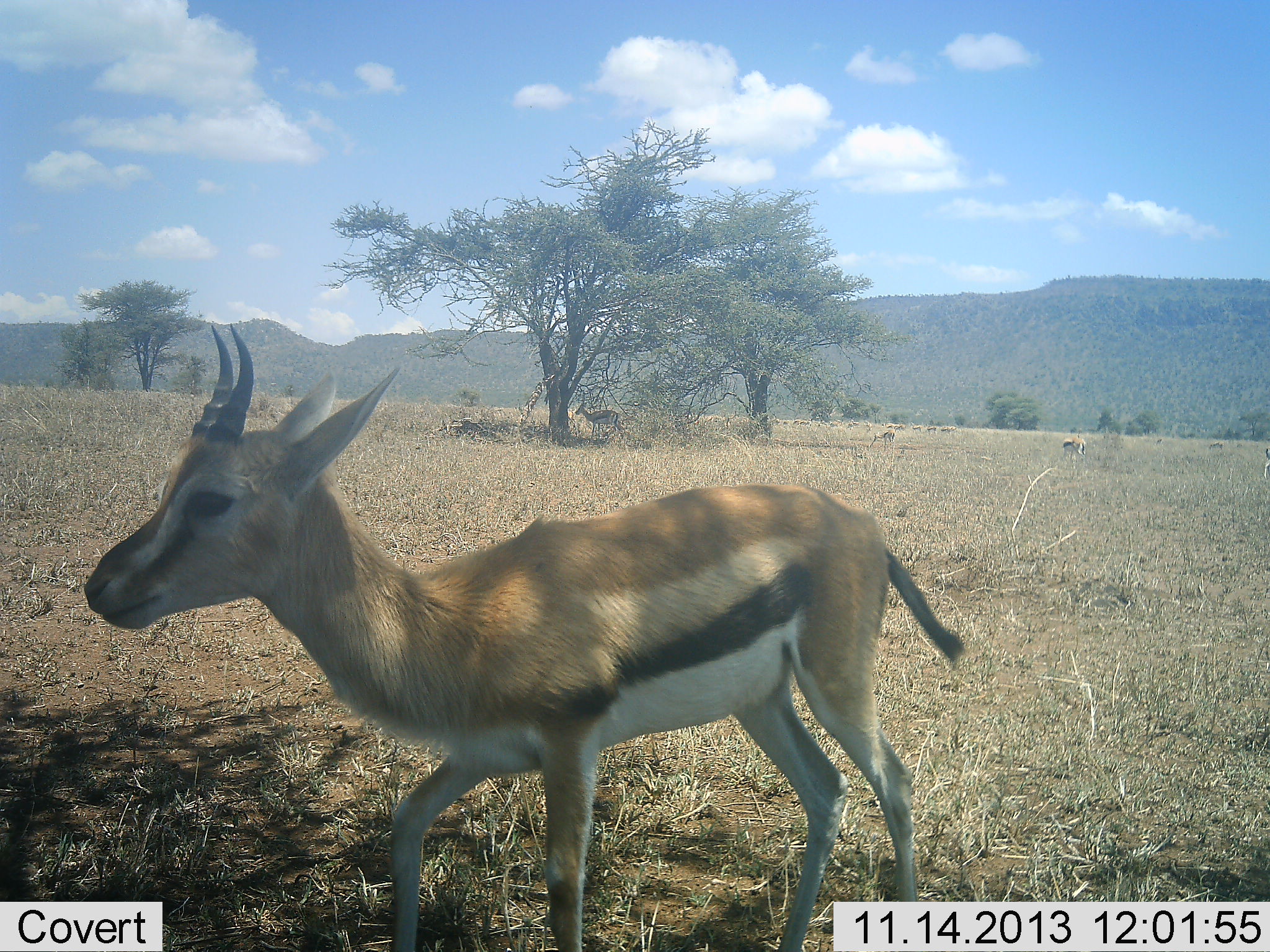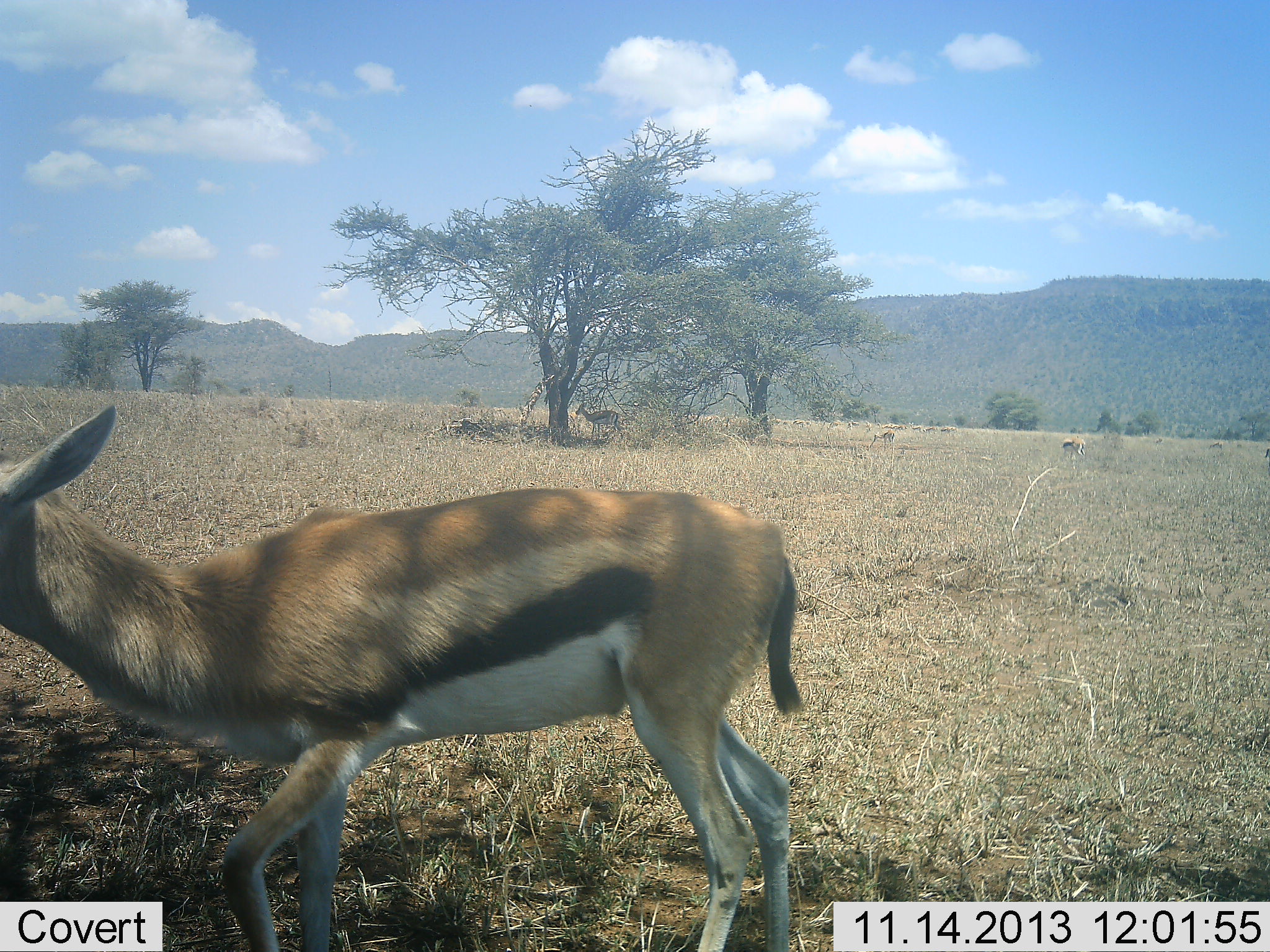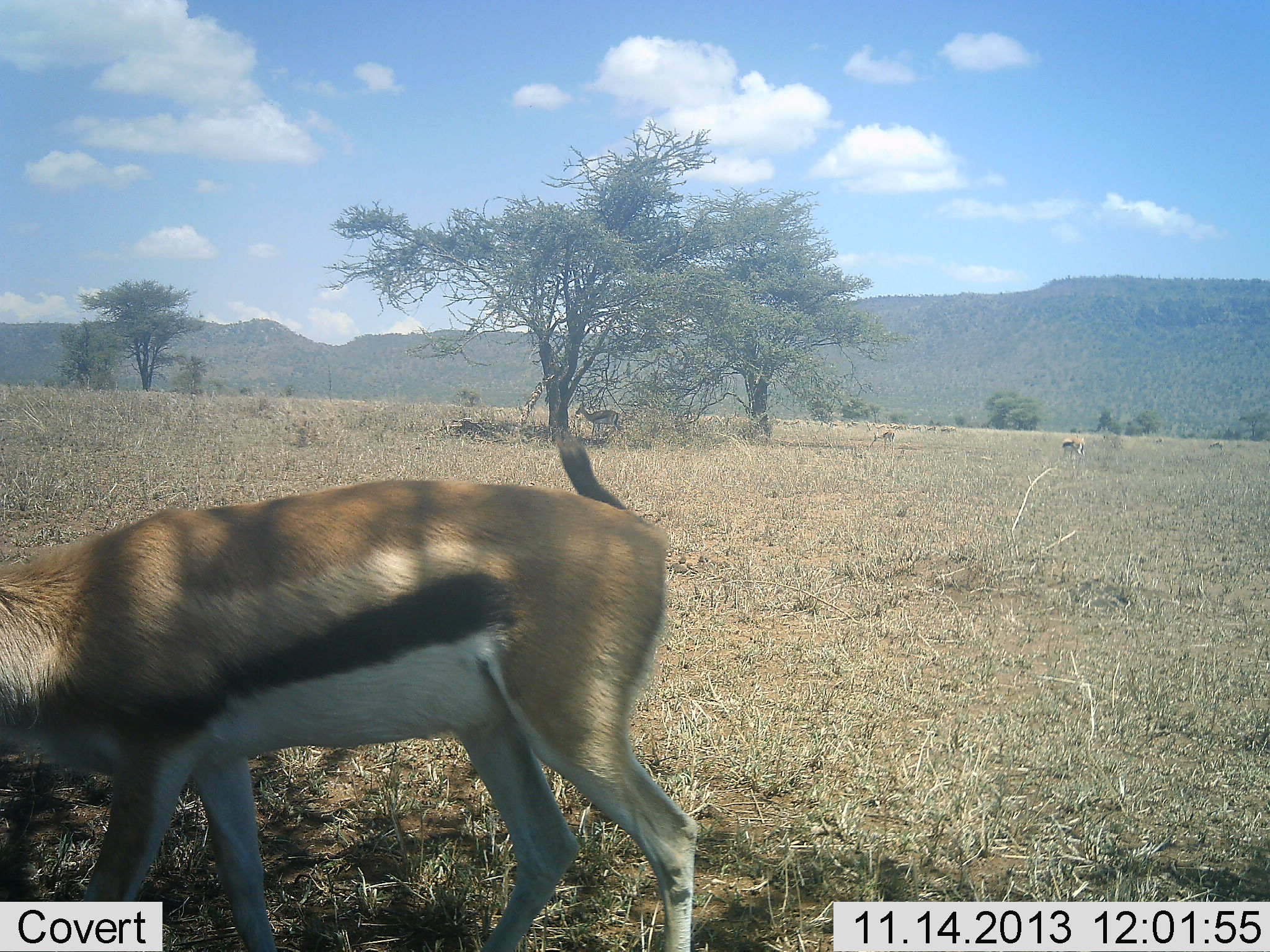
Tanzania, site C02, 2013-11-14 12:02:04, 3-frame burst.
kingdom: Animalia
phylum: Chordata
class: Mammalia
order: Artiodactyla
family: Bovidae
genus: Eudorcas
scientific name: Eudorcas thomsonii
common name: thomson's gazelle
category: gazellethomsons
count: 4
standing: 50%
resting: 10%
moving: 90%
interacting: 0%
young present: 0%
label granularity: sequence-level